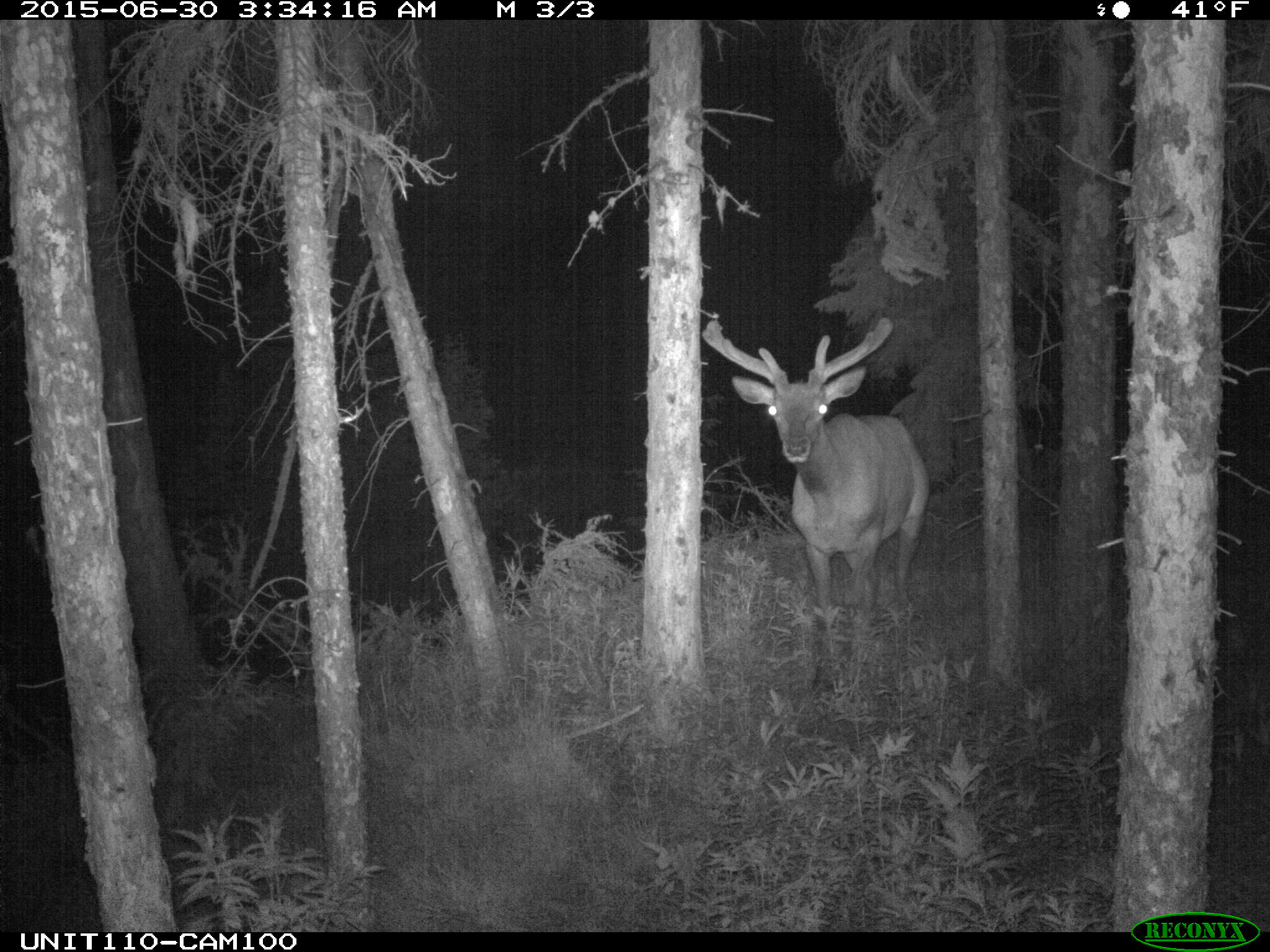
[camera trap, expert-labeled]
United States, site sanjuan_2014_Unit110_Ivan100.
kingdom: Animalia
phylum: Chordata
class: Mammalia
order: Artiodactyla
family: Cervidae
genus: Cervus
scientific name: Cervus elaphus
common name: red deer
Cervus elaphus (red deer).